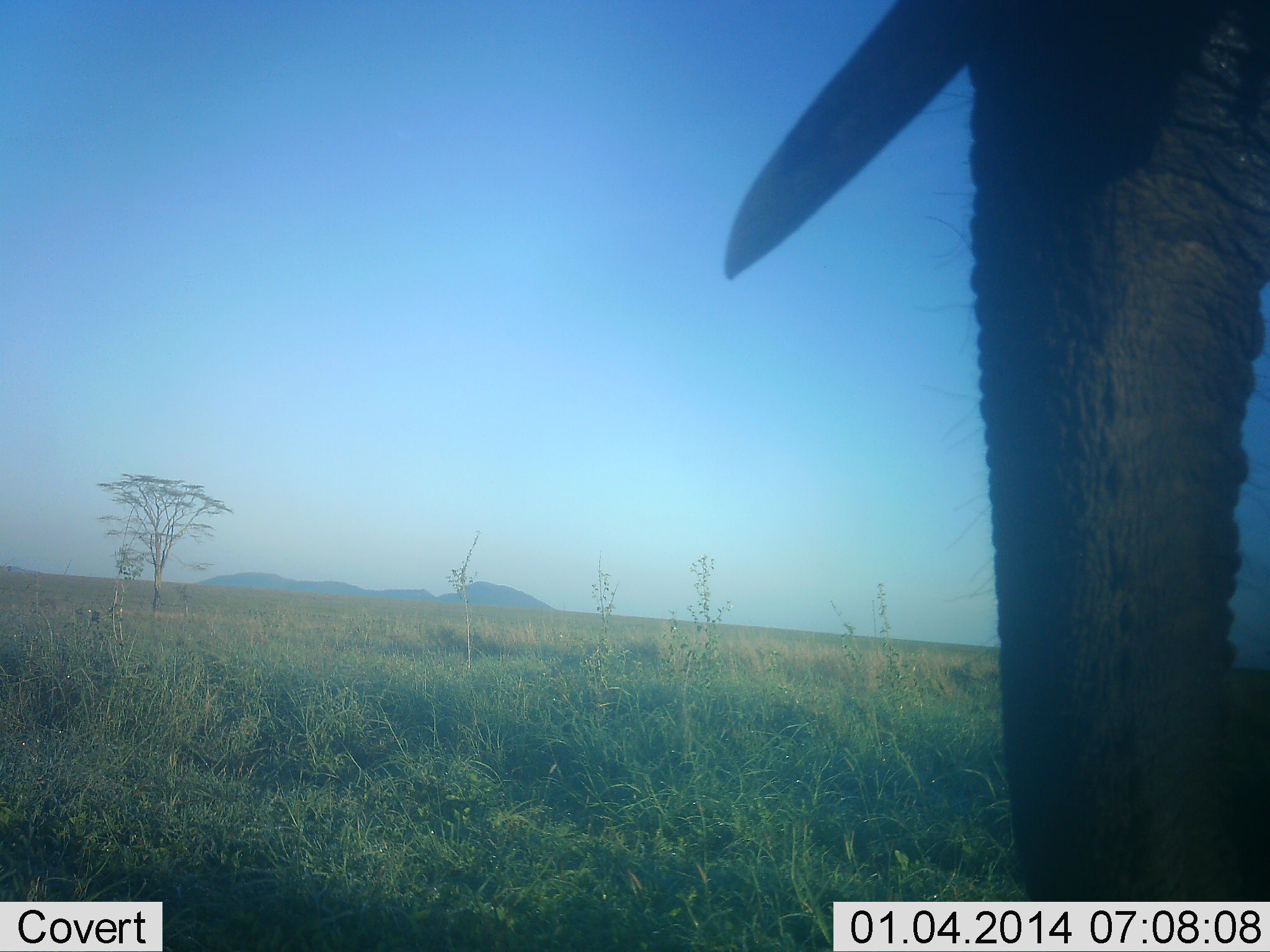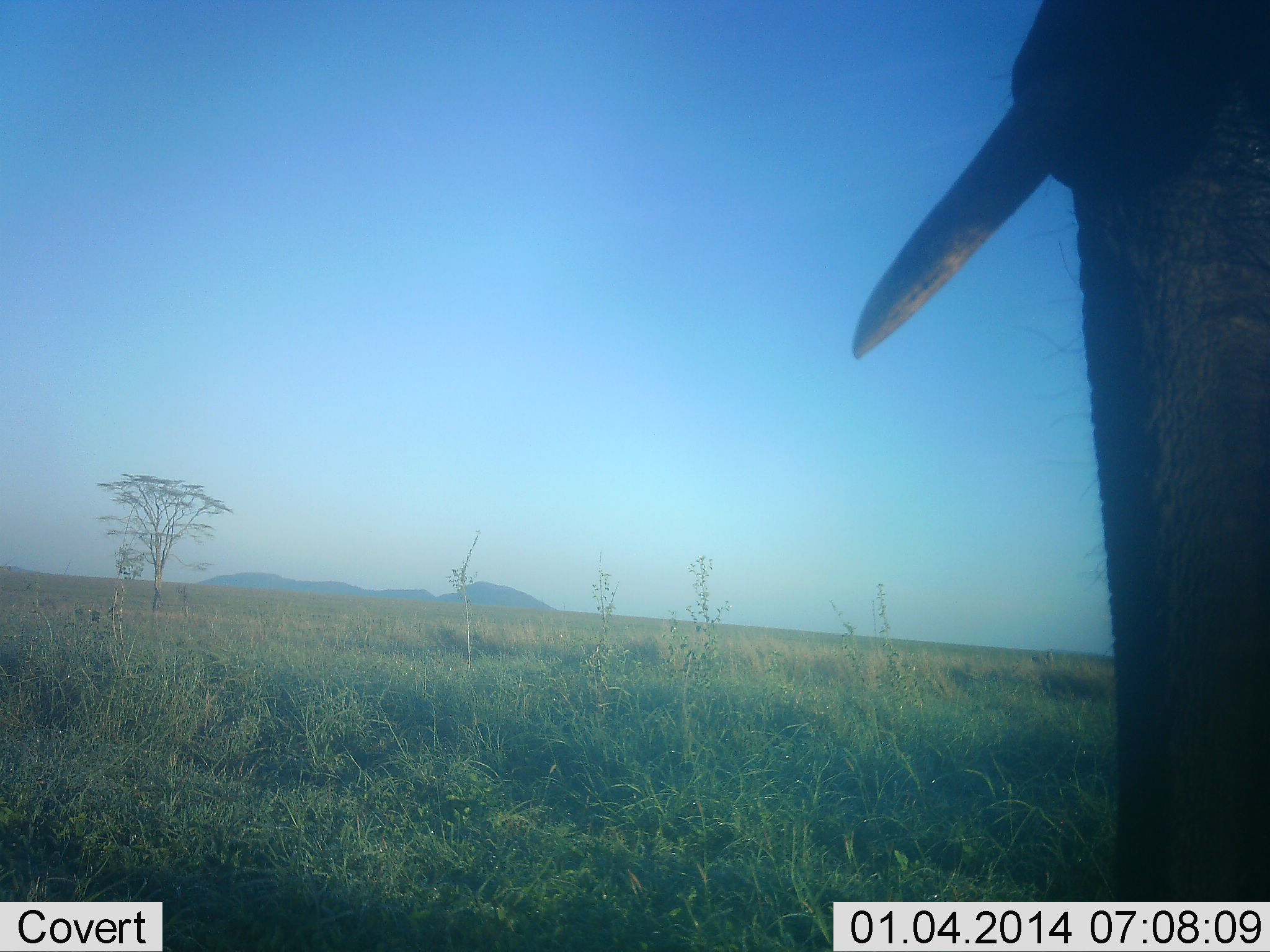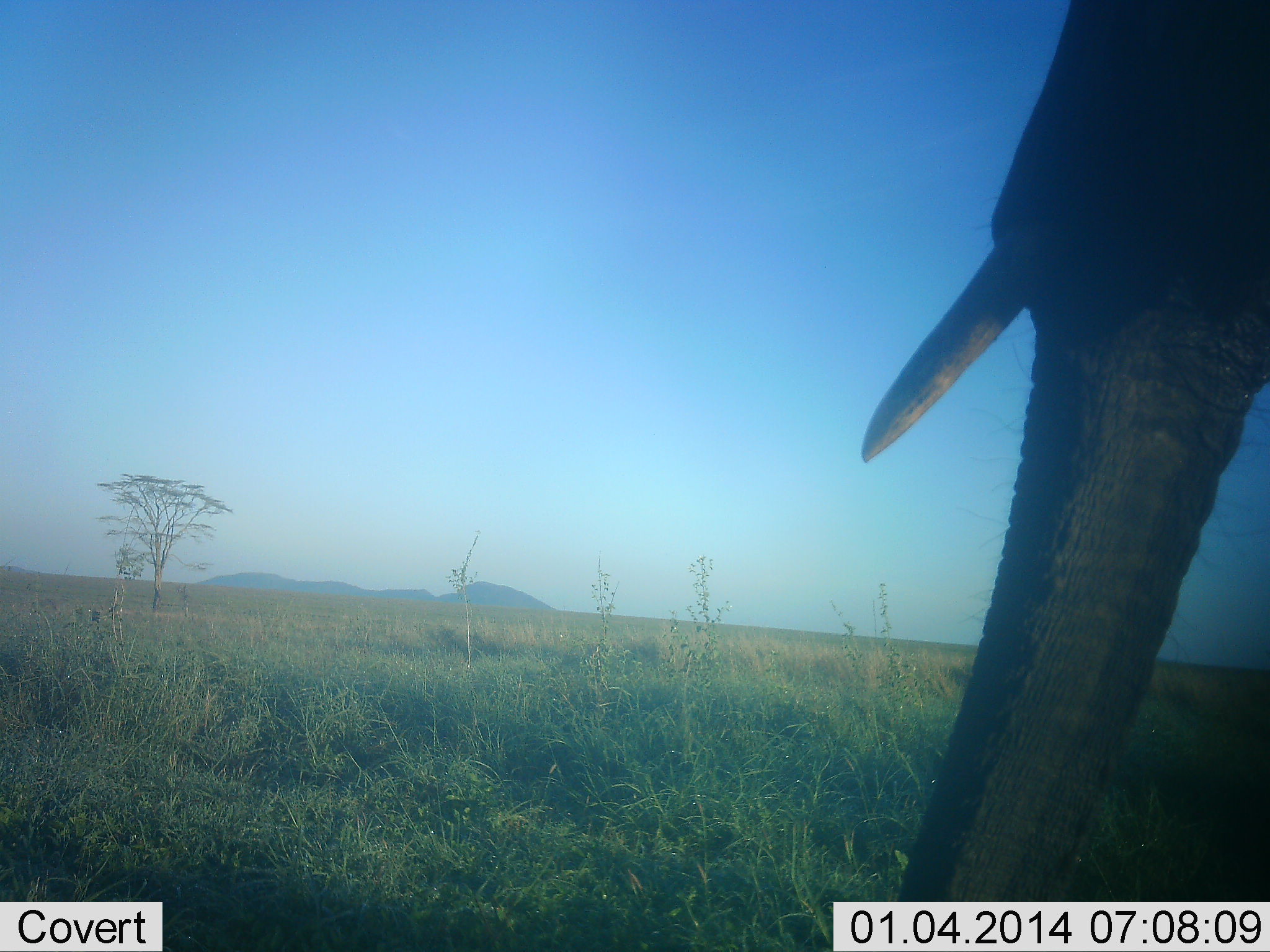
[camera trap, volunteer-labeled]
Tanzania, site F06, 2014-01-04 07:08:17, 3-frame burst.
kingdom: Animalia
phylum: Chordata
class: Mammalia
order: Proboscidea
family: Elephantidae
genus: Loxodonta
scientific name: Loxodonta africana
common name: african bush elephant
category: elephant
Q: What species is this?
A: Elephant (african bush elephant) (Loxodonta africana).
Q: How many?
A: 1.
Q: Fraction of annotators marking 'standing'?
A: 70%.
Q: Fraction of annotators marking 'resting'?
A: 0%.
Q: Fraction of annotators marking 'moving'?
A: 20%.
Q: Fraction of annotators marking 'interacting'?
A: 0%.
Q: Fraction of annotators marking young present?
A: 0%.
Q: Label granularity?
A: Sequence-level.